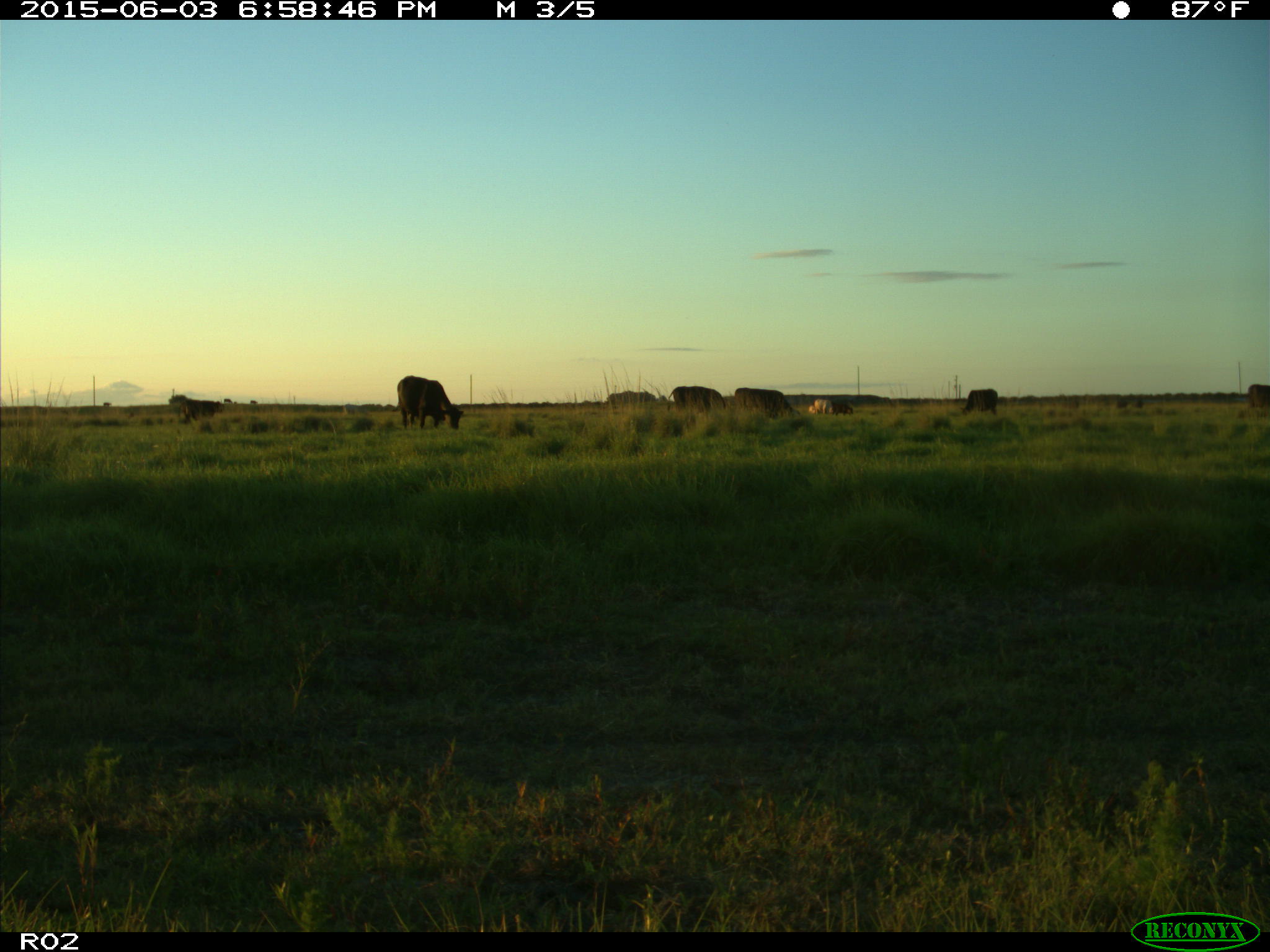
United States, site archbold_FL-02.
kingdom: Animalia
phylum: Chordata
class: Mammalia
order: Artiodactyla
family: Bovidae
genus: Bos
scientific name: Bos taurus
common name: domestic cow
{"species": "Bos taurus (domestic cow)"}